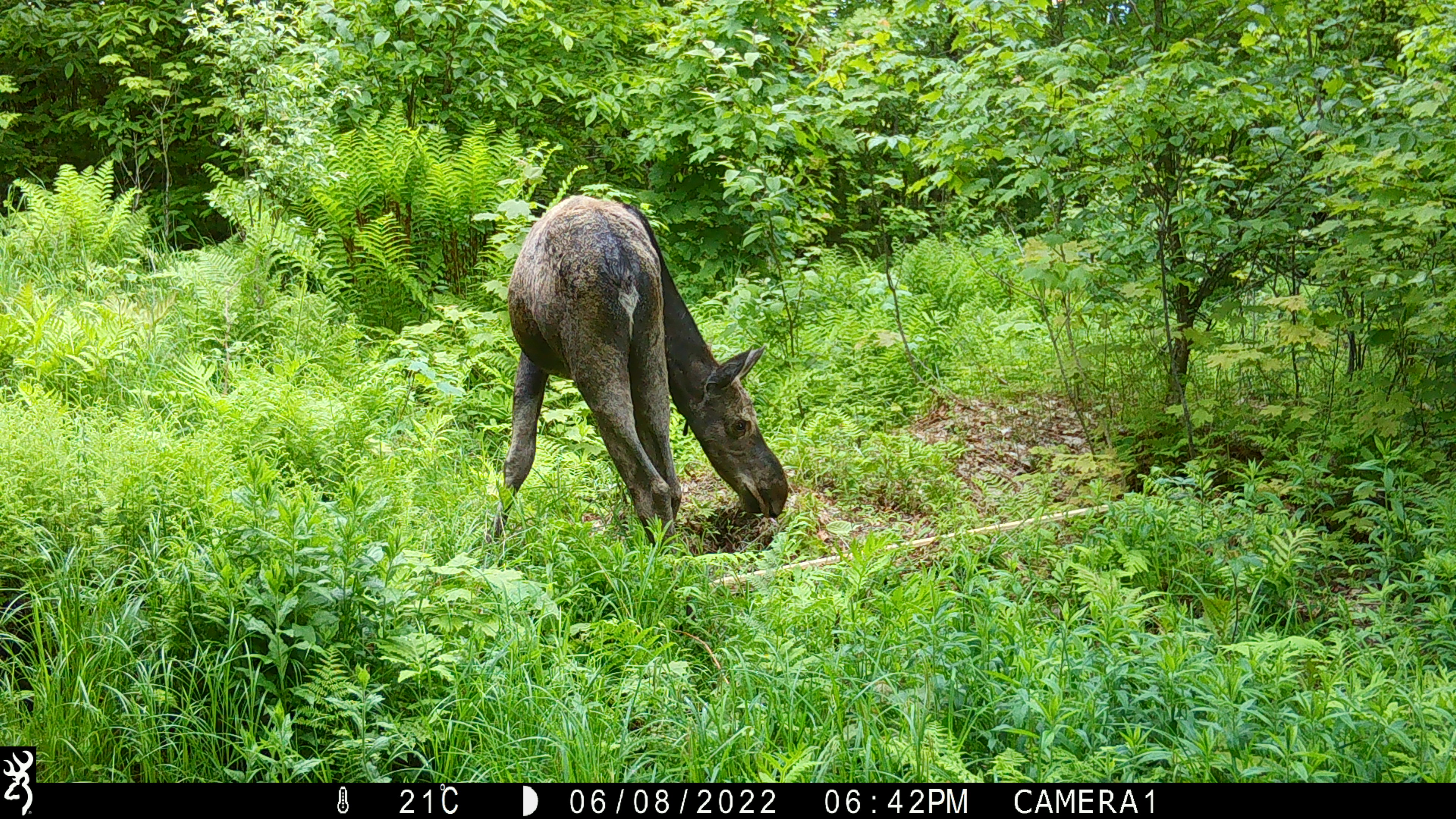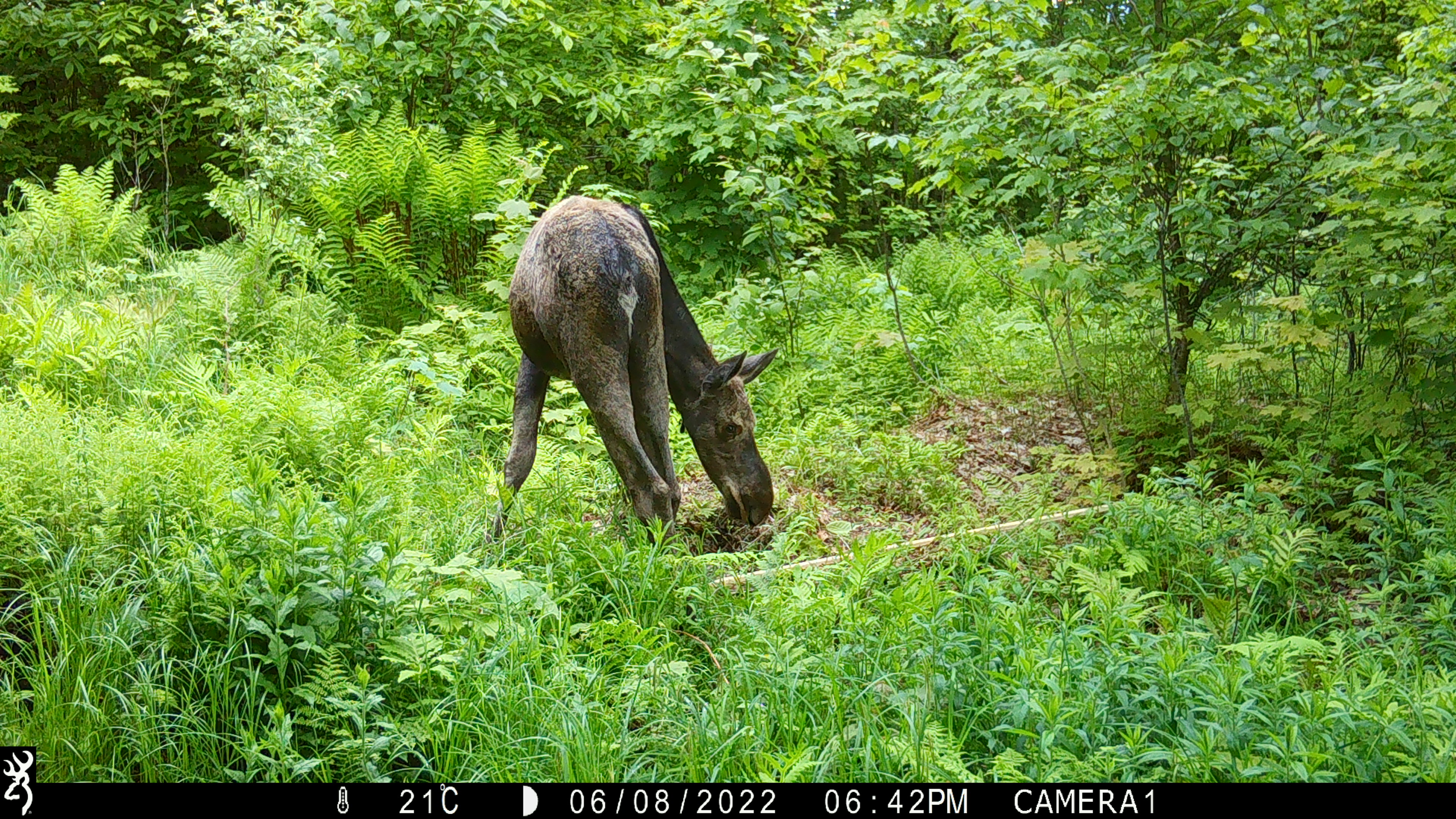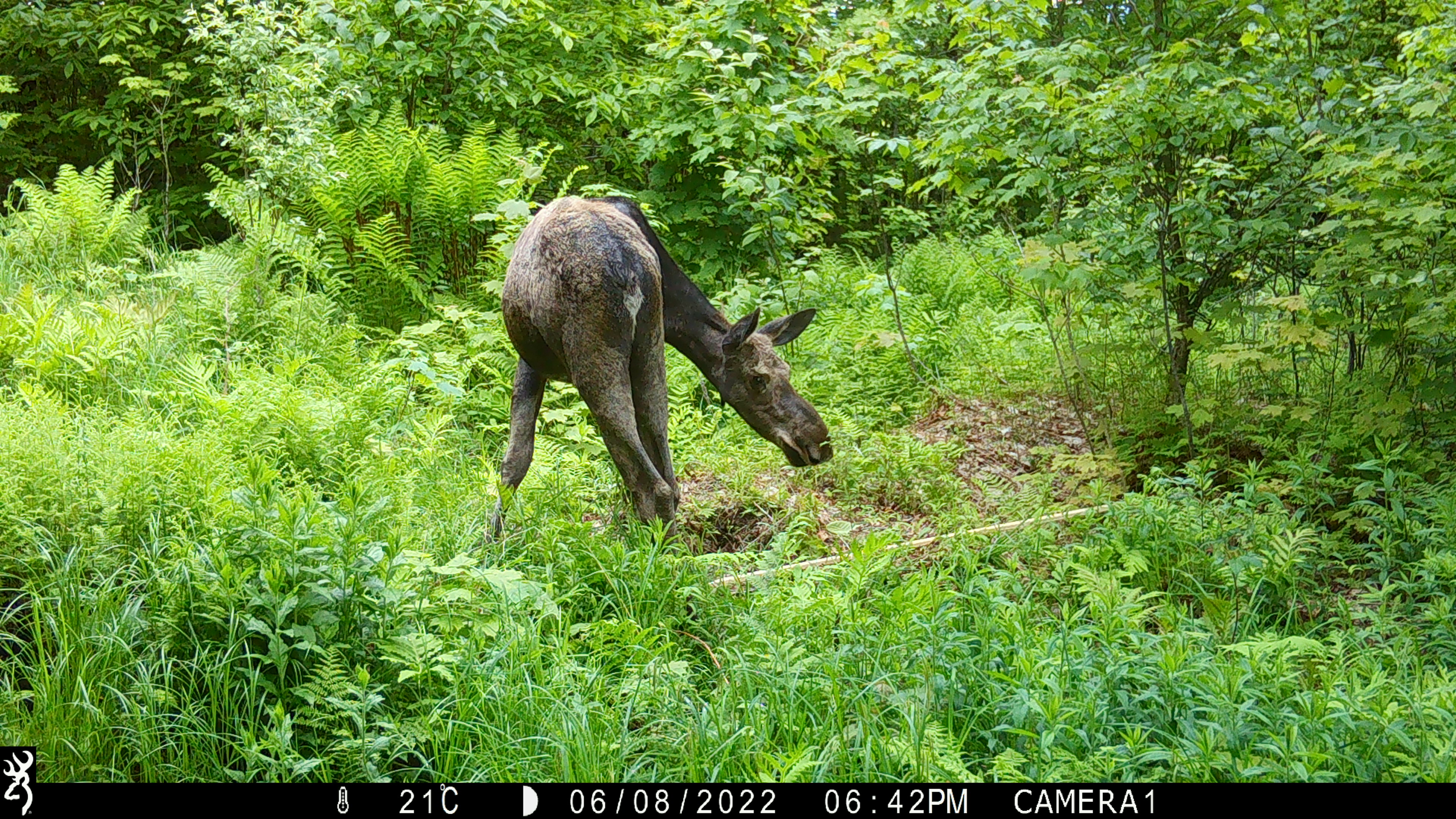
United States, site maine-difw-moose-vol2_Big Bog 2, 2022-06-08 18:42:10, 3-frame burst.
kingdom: Animalia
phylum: Chordata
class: Mammalia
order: Artiodactyla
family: Cervidae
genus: Alces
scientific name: Alces alces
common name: moose